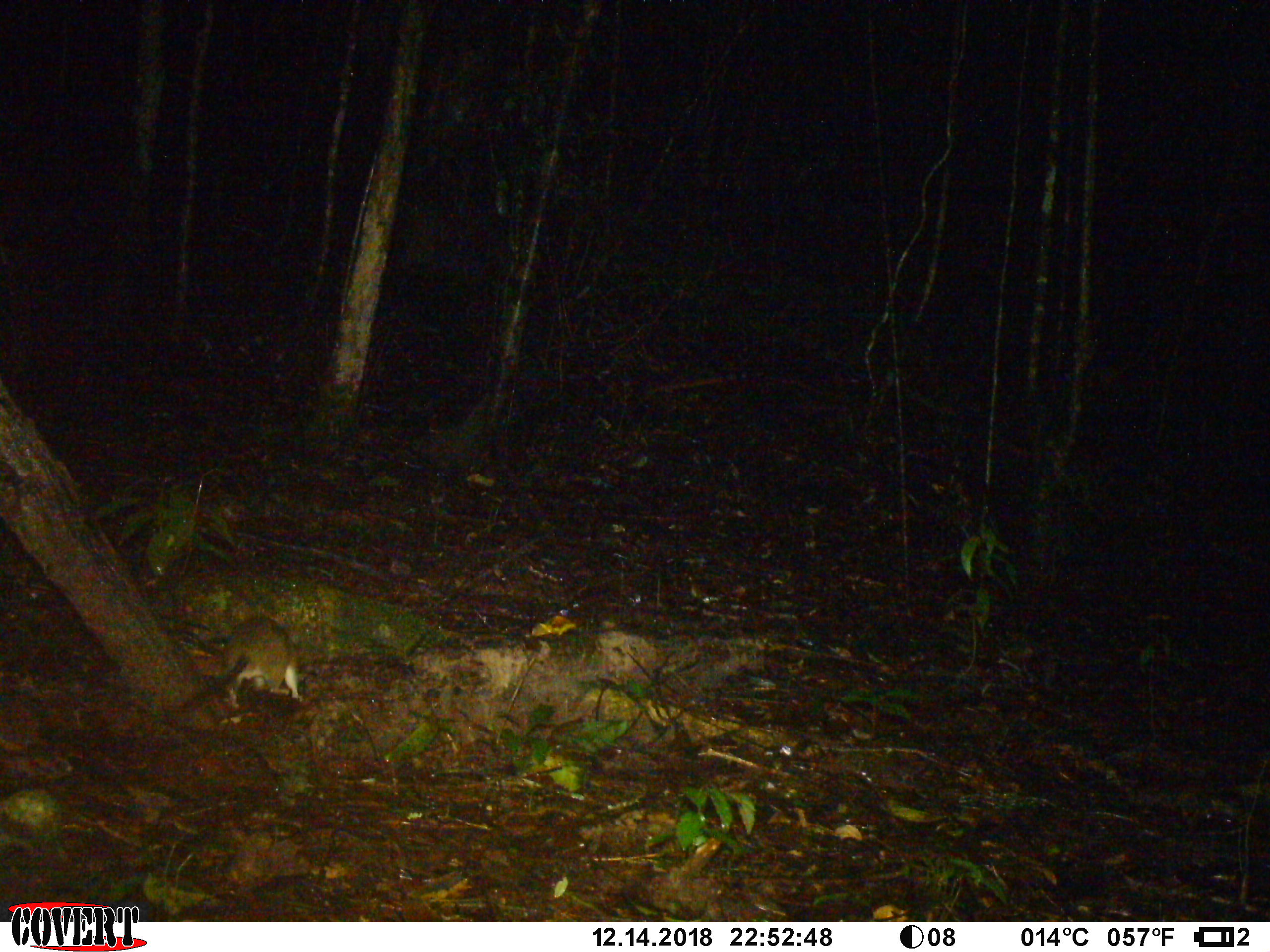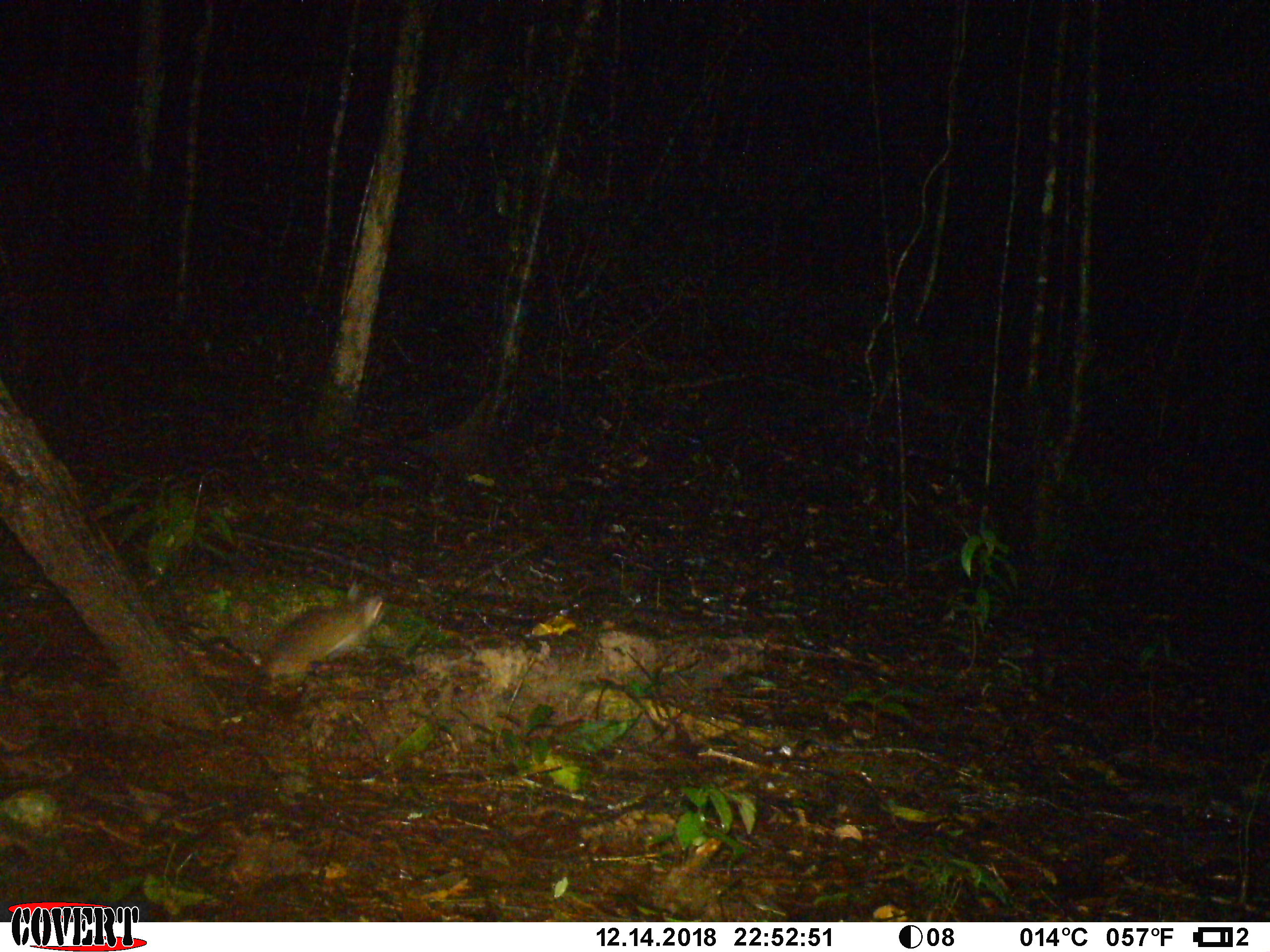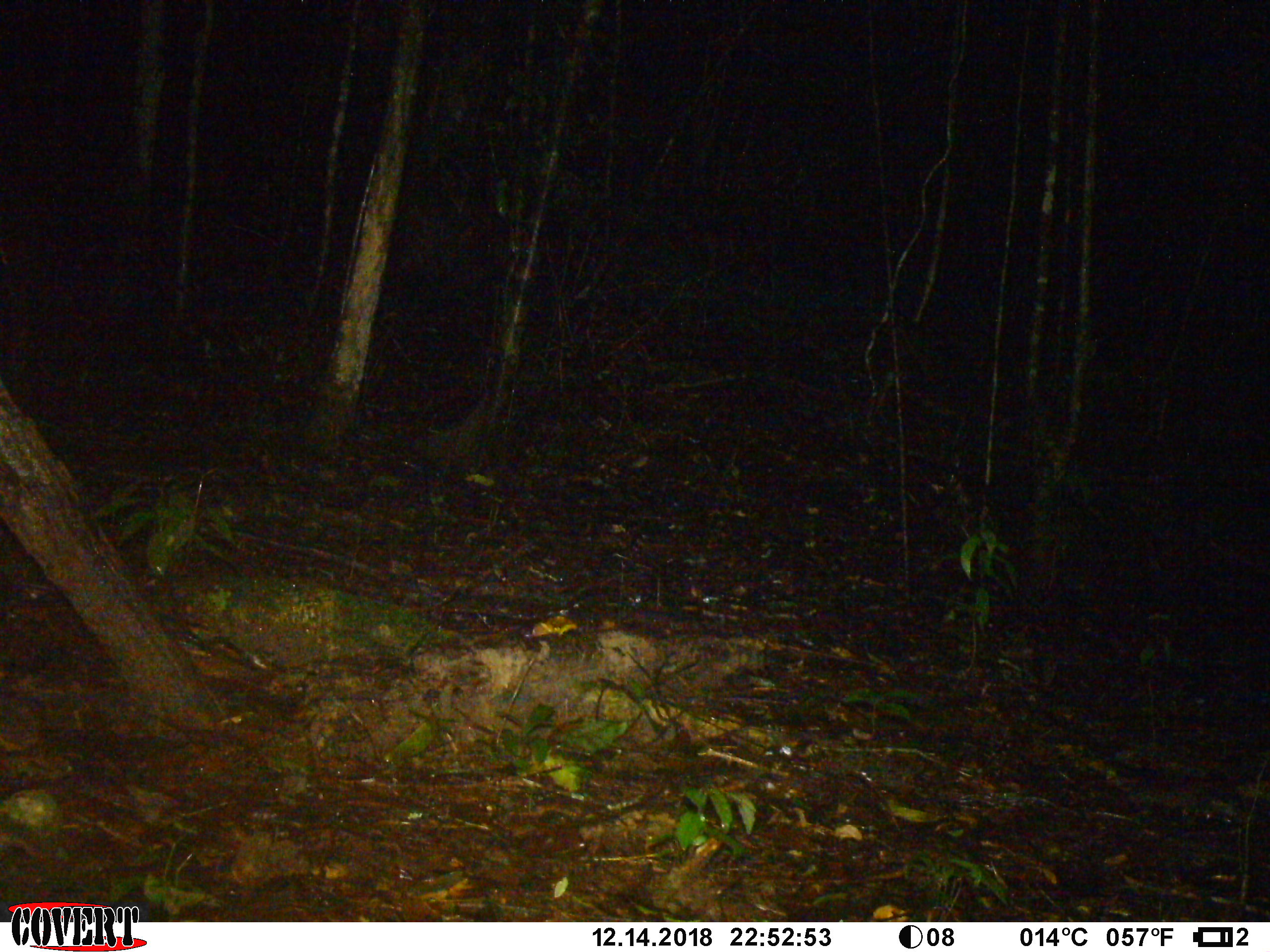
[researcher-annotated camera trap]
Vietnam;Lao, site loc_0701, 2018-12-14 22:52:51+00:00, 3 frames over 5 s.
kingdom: Animalia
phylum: Chordata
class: Mammalia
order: Rodentia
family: Muridae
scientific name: Muridae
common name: old-world mice and rats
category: unidentified murid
Unidentified murid (old-world mice and rats) (Muridae). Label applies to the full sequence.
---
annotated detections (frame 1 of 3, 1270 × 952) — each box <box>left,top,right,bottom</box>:
unidentified murid: <box>182,615,304,710</box>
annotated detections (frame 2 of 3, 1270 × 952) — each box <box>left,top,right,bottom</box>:
unidentified murid: <box>244,578,383,724</box>